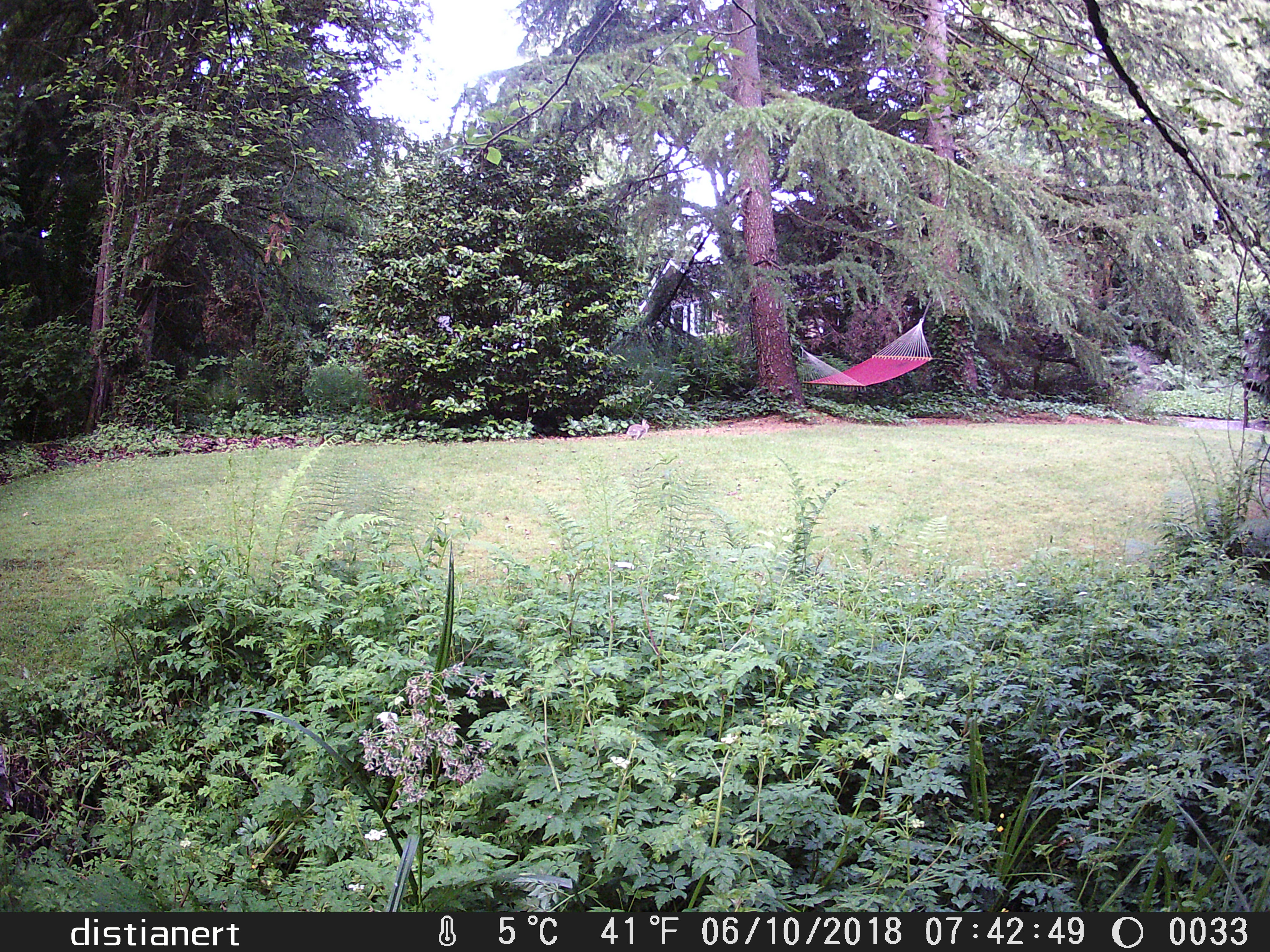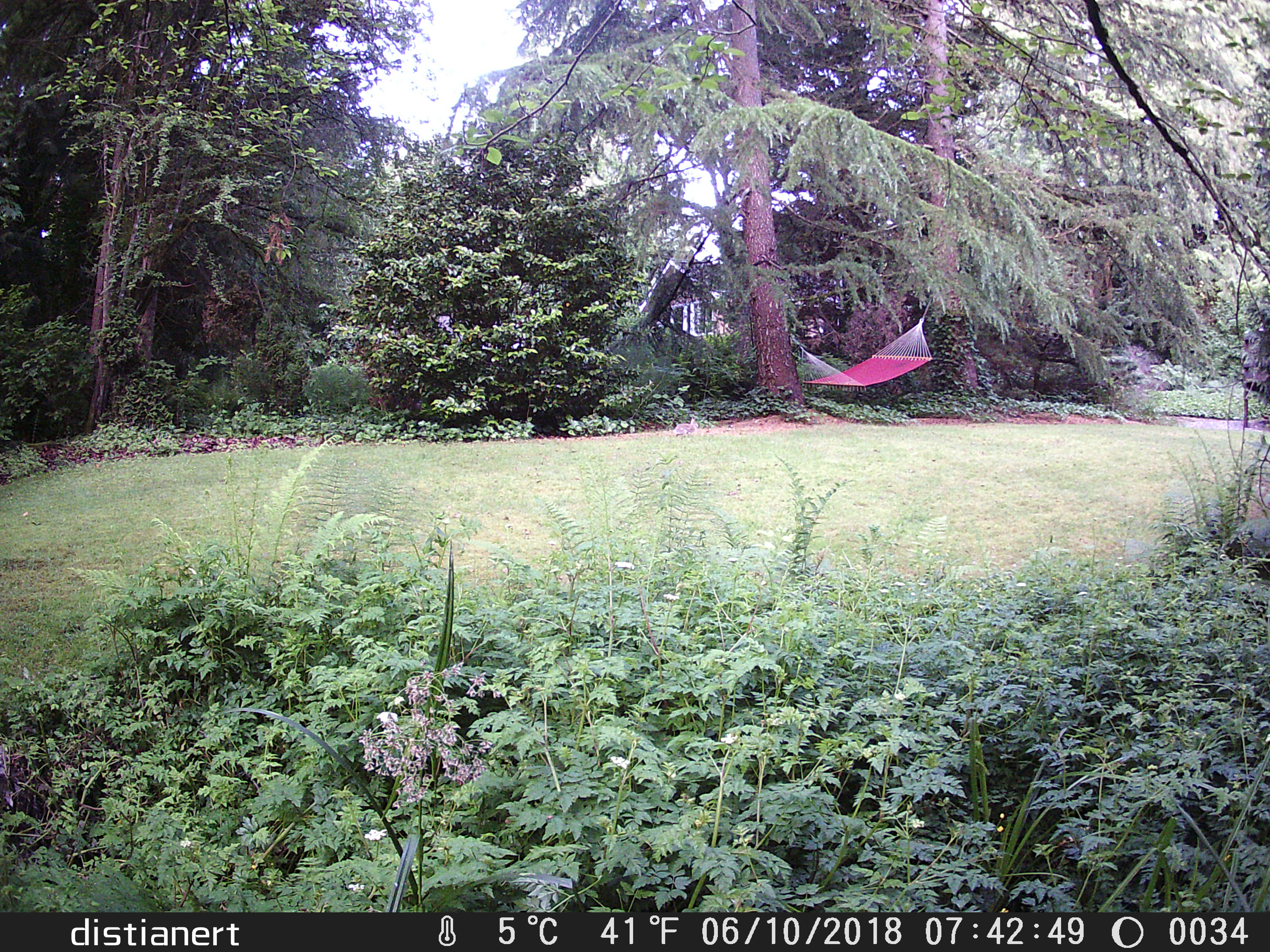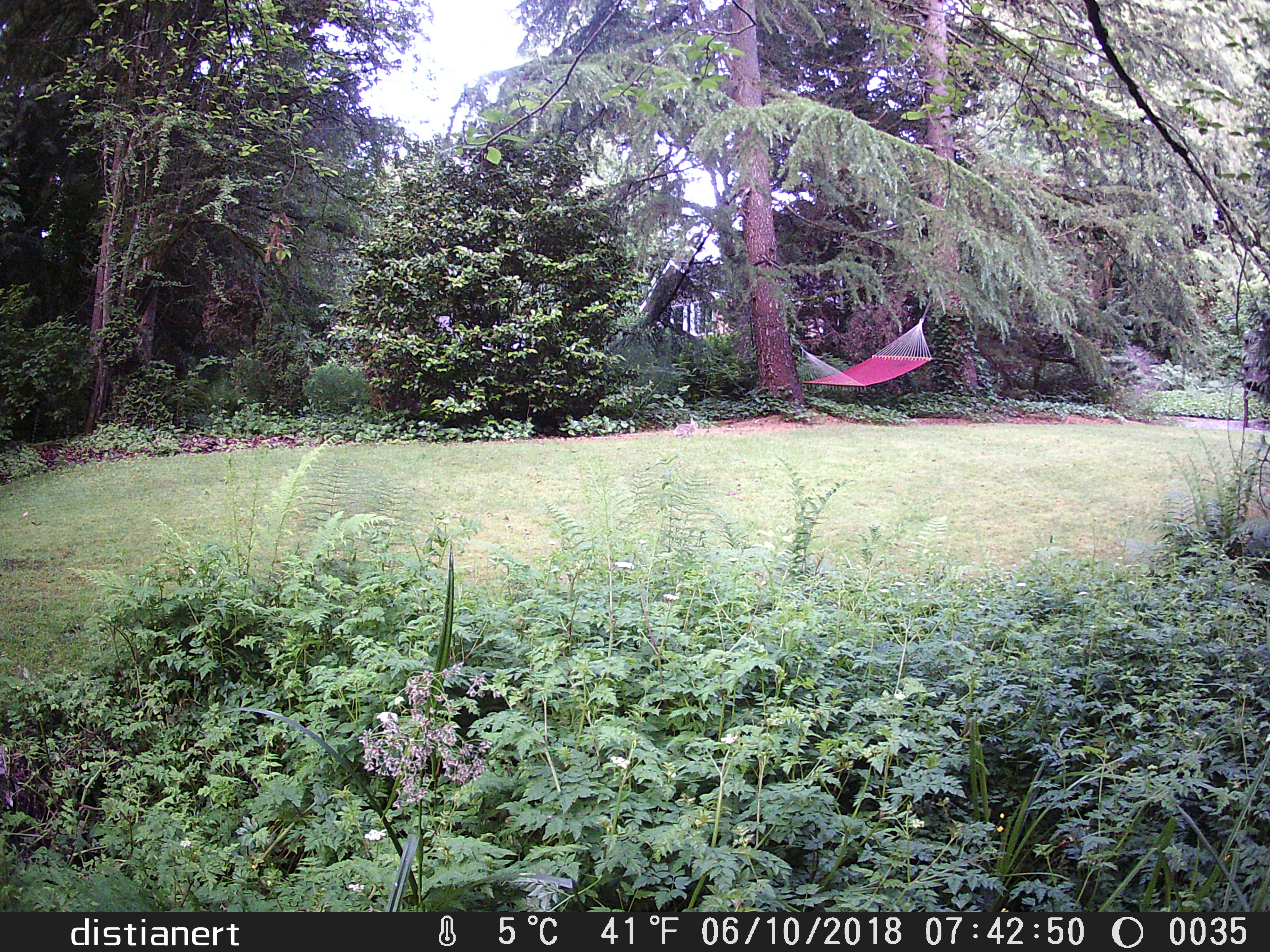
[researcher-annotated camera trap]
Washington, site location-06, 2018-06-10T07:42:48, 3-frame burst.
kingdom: Animalia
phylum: Chordata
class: Mammalia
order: Lagomorpha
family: Leporidae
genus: Sylvilagus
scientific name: Sylvilagus floridanus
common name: eastern cottontail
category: rabbit